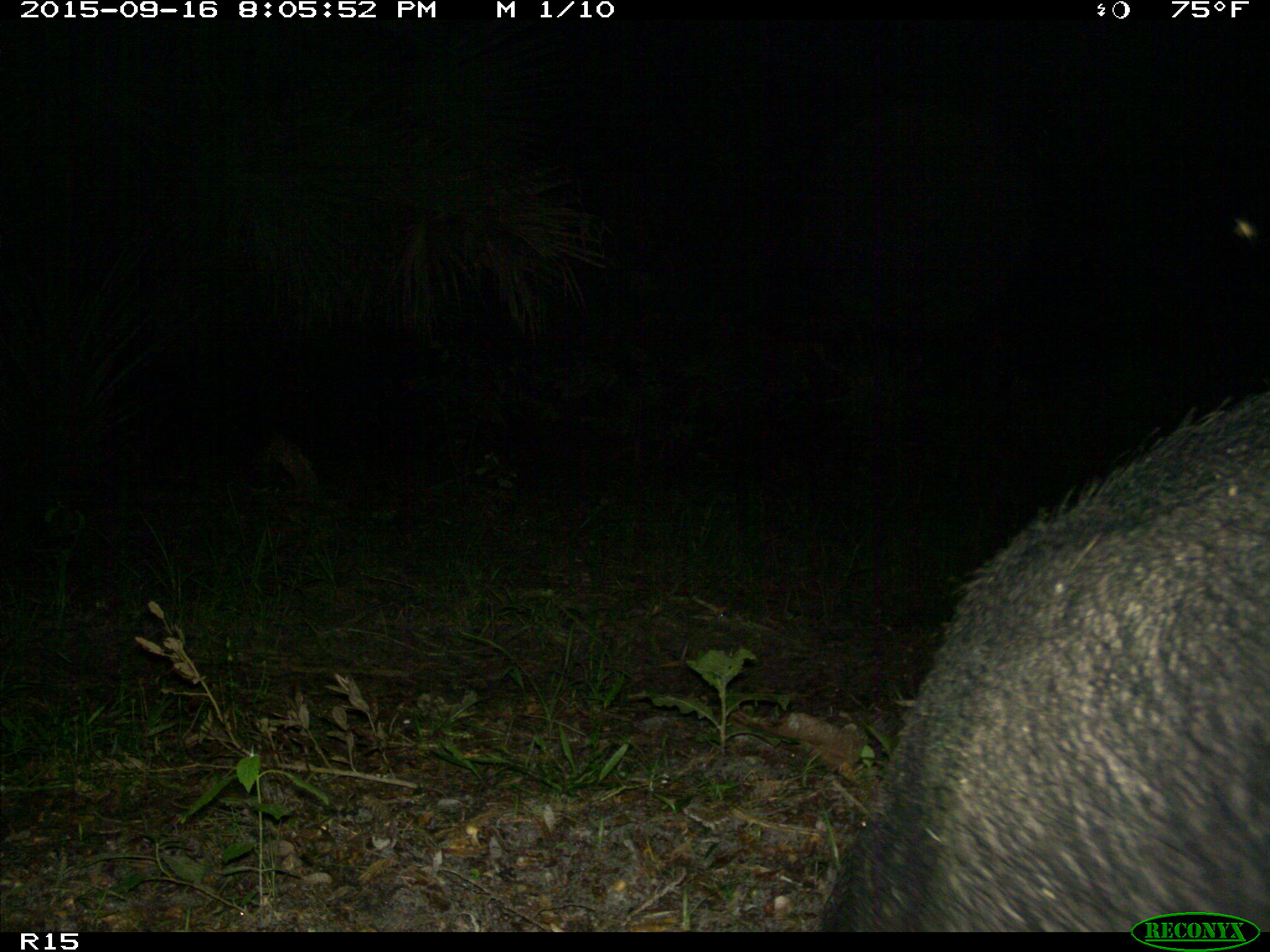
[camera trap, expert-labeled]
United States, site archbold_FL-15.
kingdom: Animalia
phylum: Chordata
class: Mammalia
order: Artiodactyla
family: Suidae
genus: Sus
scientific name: Sus scrofa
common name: wild boar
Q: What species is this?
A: Sus scrofa (wild boar).